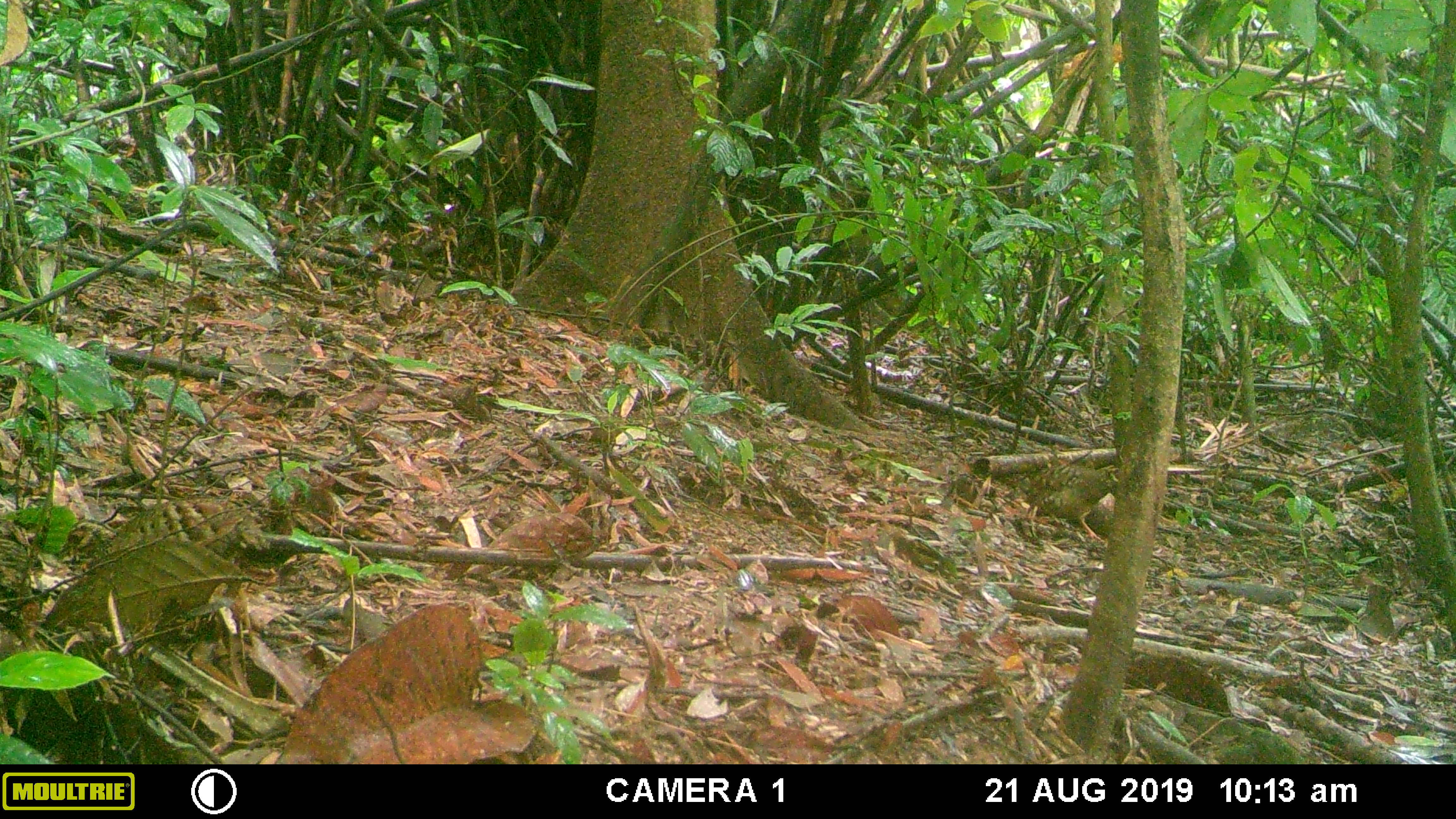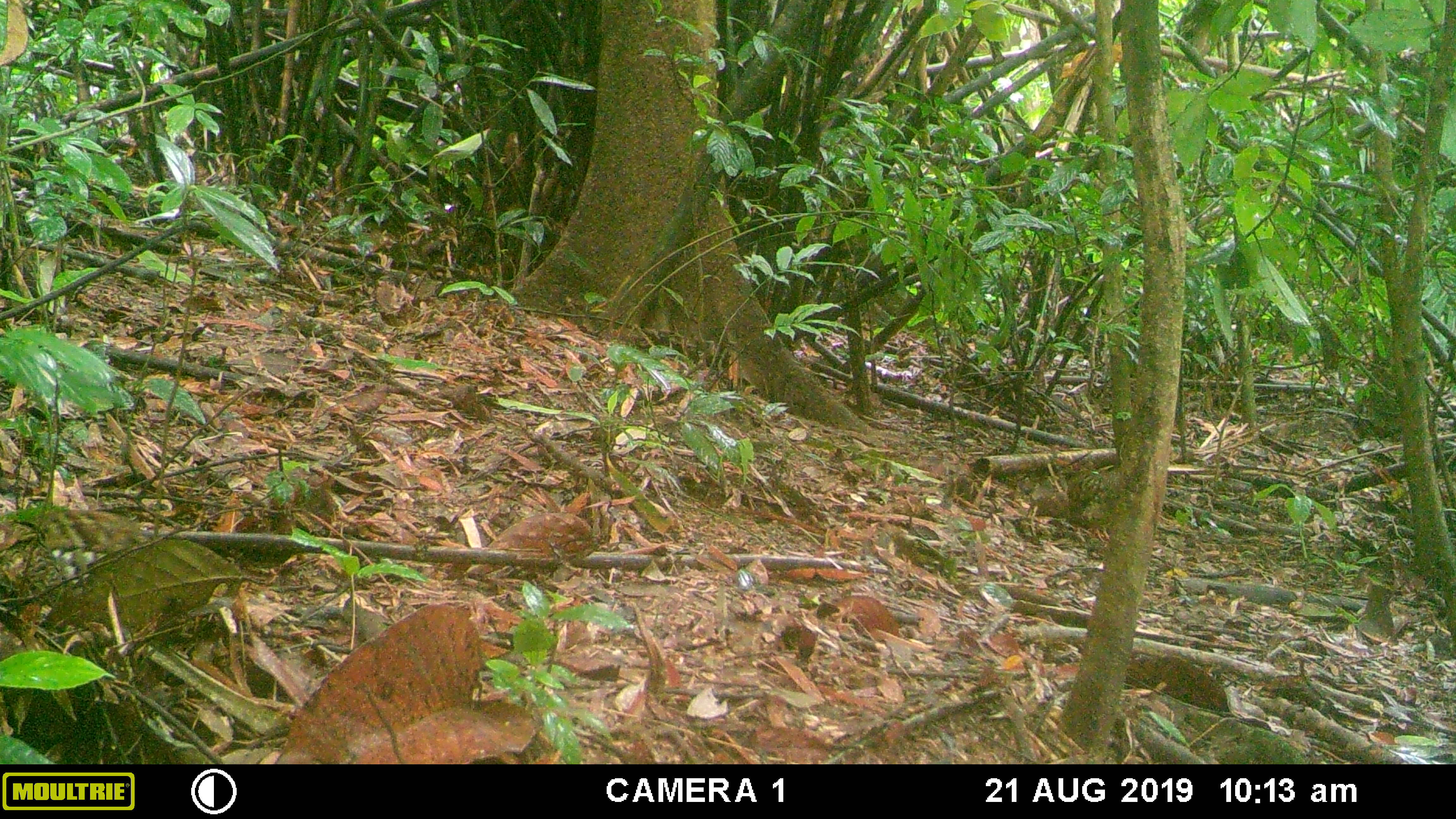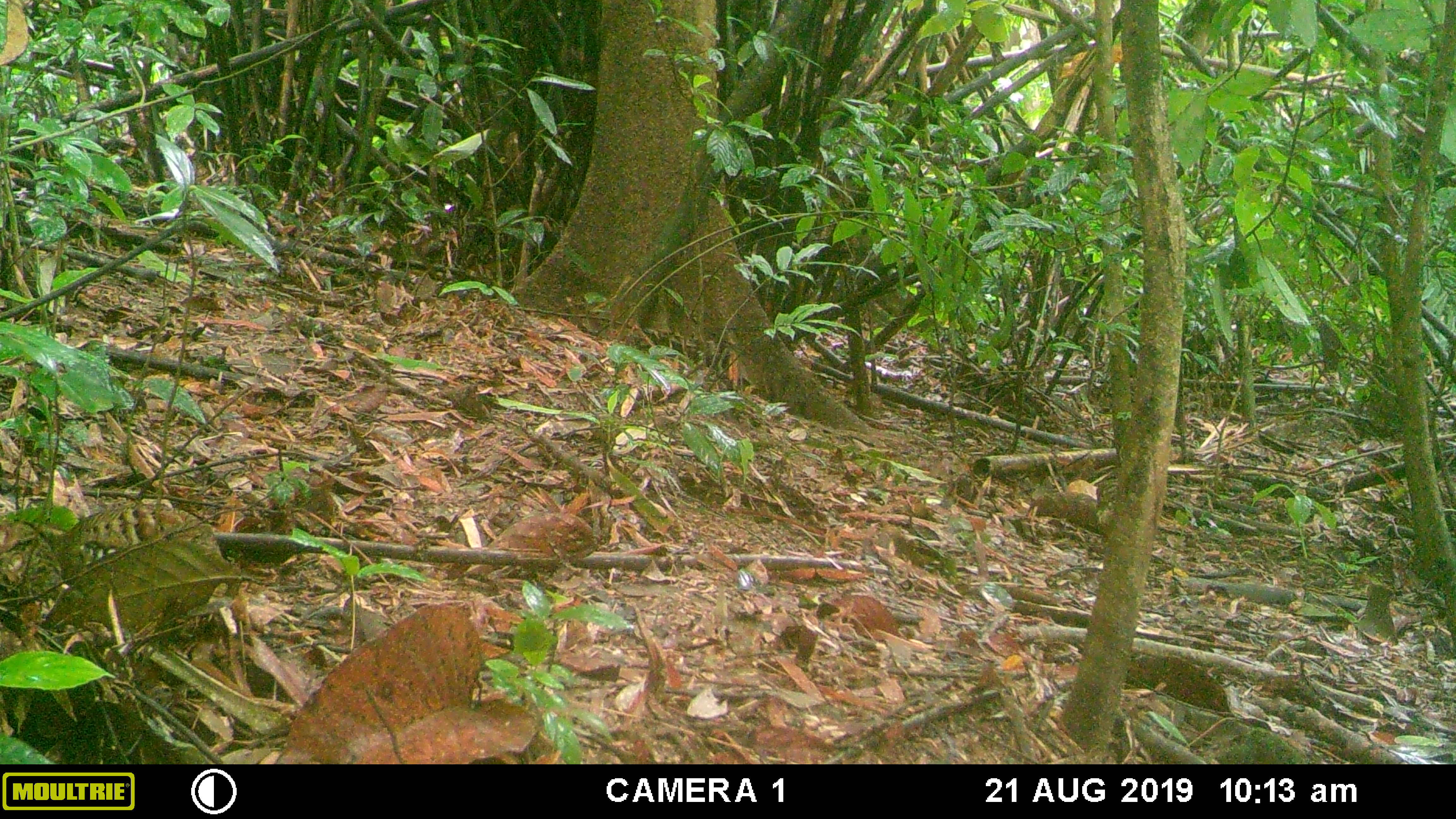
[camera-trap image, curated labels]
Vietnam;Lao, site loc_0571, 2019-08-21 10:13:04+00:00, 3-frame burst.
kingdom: Animalia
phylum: Chordata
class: Aves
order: Galliformes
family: Phasianidae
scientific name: Phasianidae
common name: partridge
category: unidentified partridge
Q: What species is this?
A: Unidentified partridge (partridge) (Phasianidae).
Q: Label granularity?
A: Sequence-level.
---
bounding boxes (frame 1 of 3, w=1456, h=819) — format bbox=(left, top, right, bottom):
unidentified partridge: bbox=(103, 496, 271, 564); bbox=(1004, 465, 1119, 543)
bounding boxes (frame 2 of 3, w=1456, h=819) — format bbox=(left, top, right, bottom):
unidentified partridge: bbox=(0, 506, 152, 652); bbox=(1067, 465, 1118, 542)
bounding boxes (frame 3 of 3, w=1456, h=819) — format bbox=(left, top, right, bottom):
unidentified partridge: bbox=(0, 501, 215, 624); bbox=(1095, 478, 1119, 532)